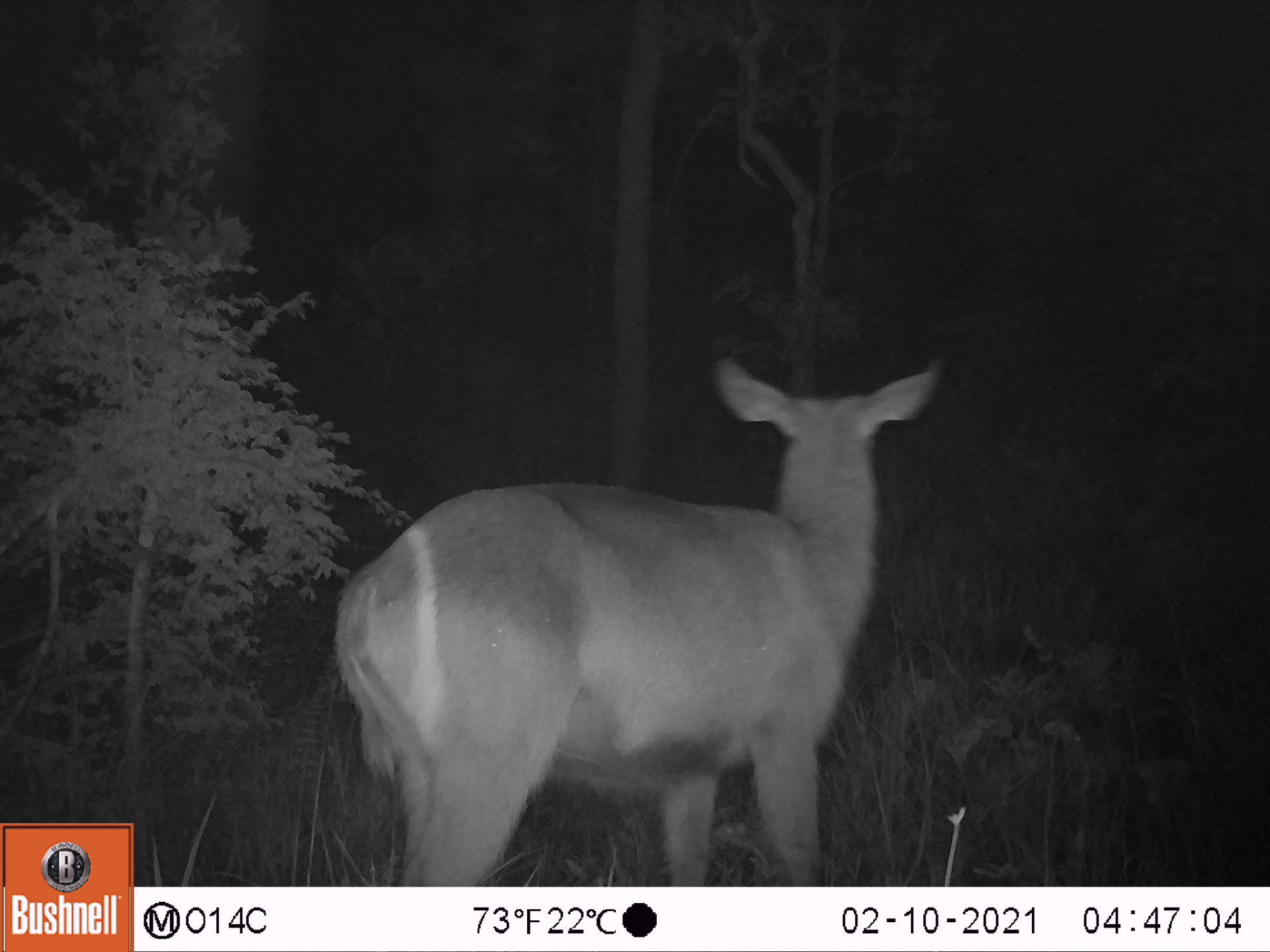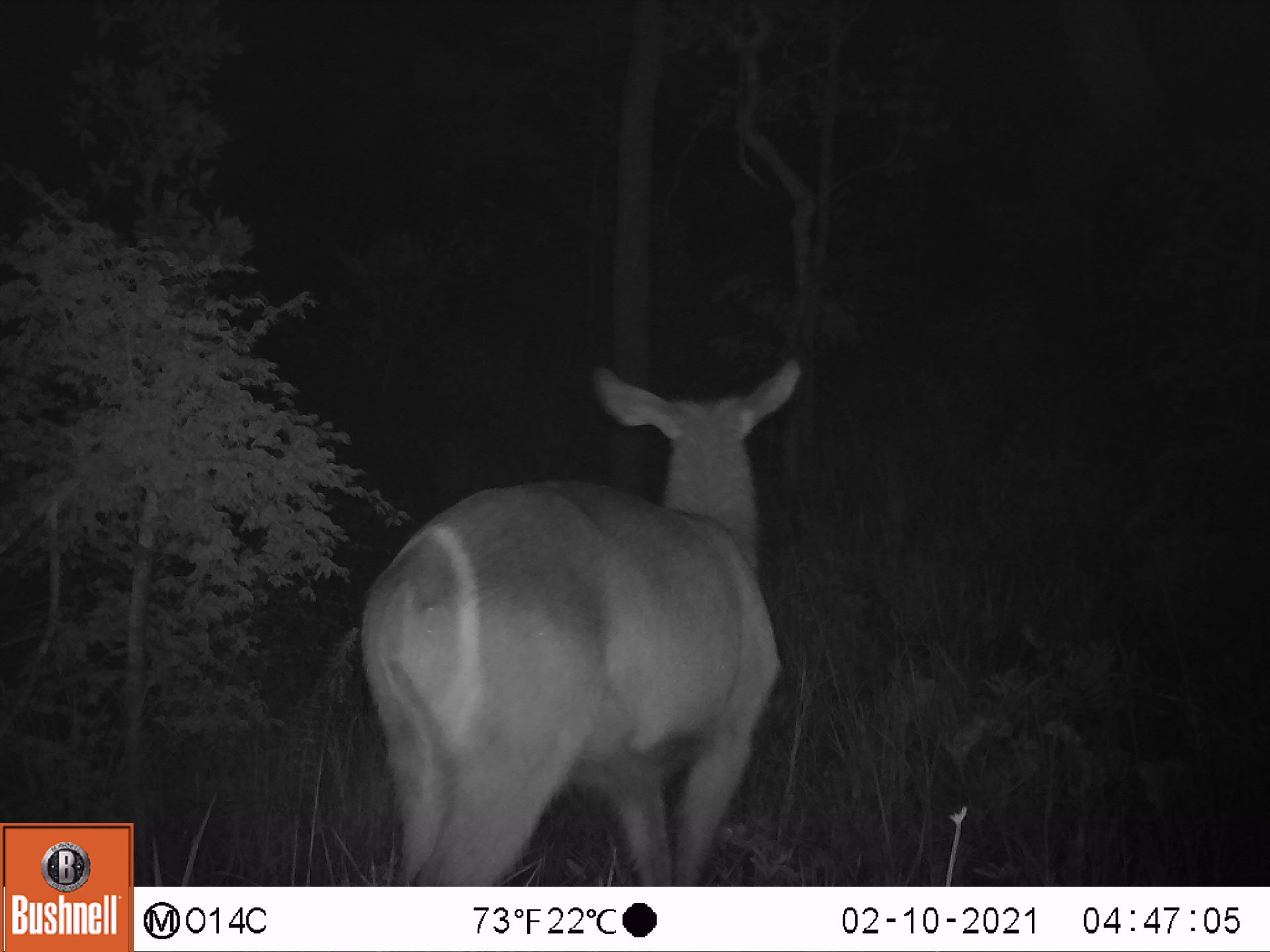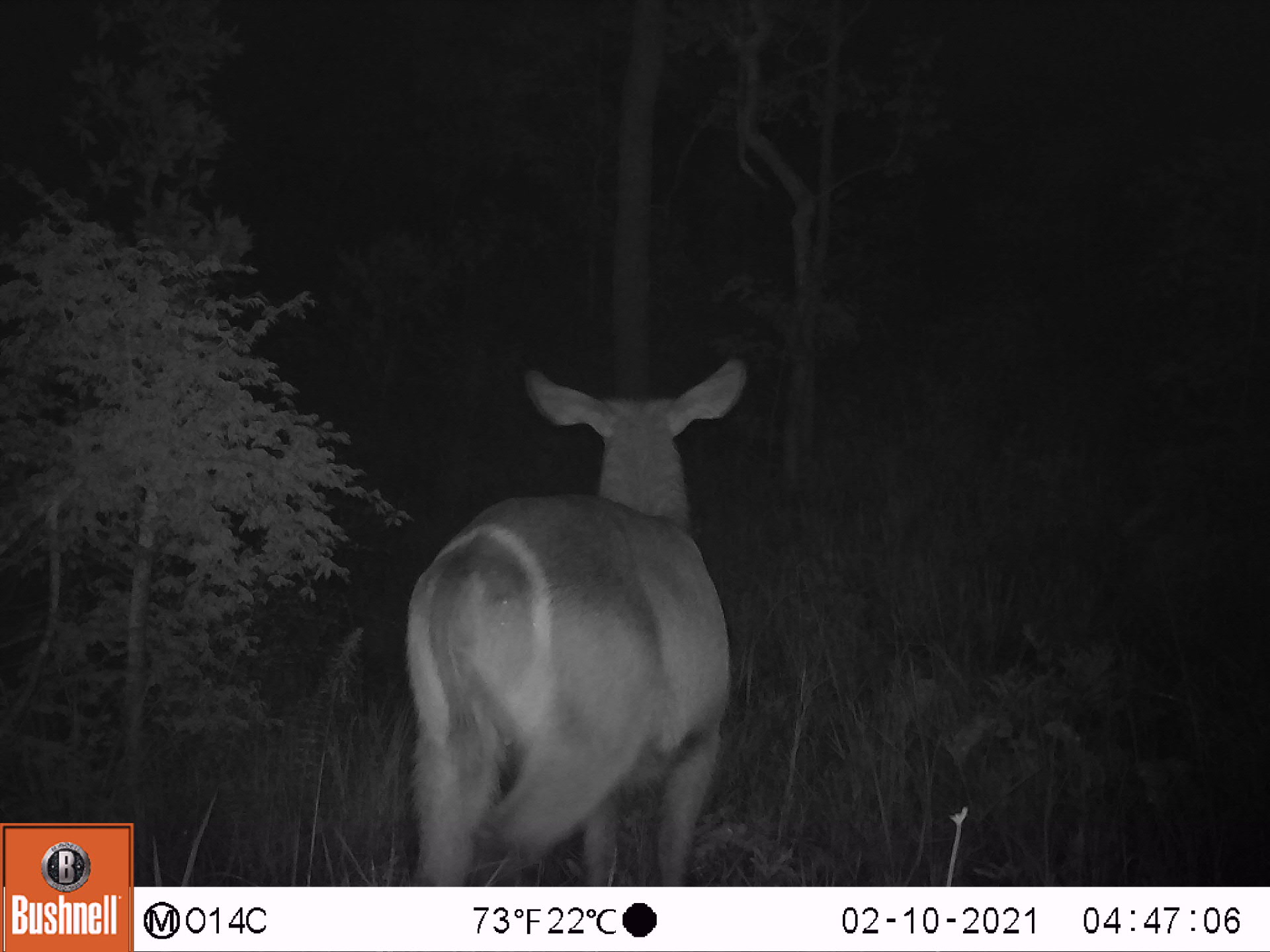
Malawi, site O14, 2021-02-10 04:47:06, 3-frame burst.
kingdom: Animalia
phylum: Chordata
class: Mammalia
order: Artiodactyla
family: Bovidae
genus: Kobus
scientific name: Kobus ellipsiprymnus ellipsiprymnus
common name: common waterbuck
Common waterbuck (Kobus ellipsiprymnus ellipsiprymnus), count 1.